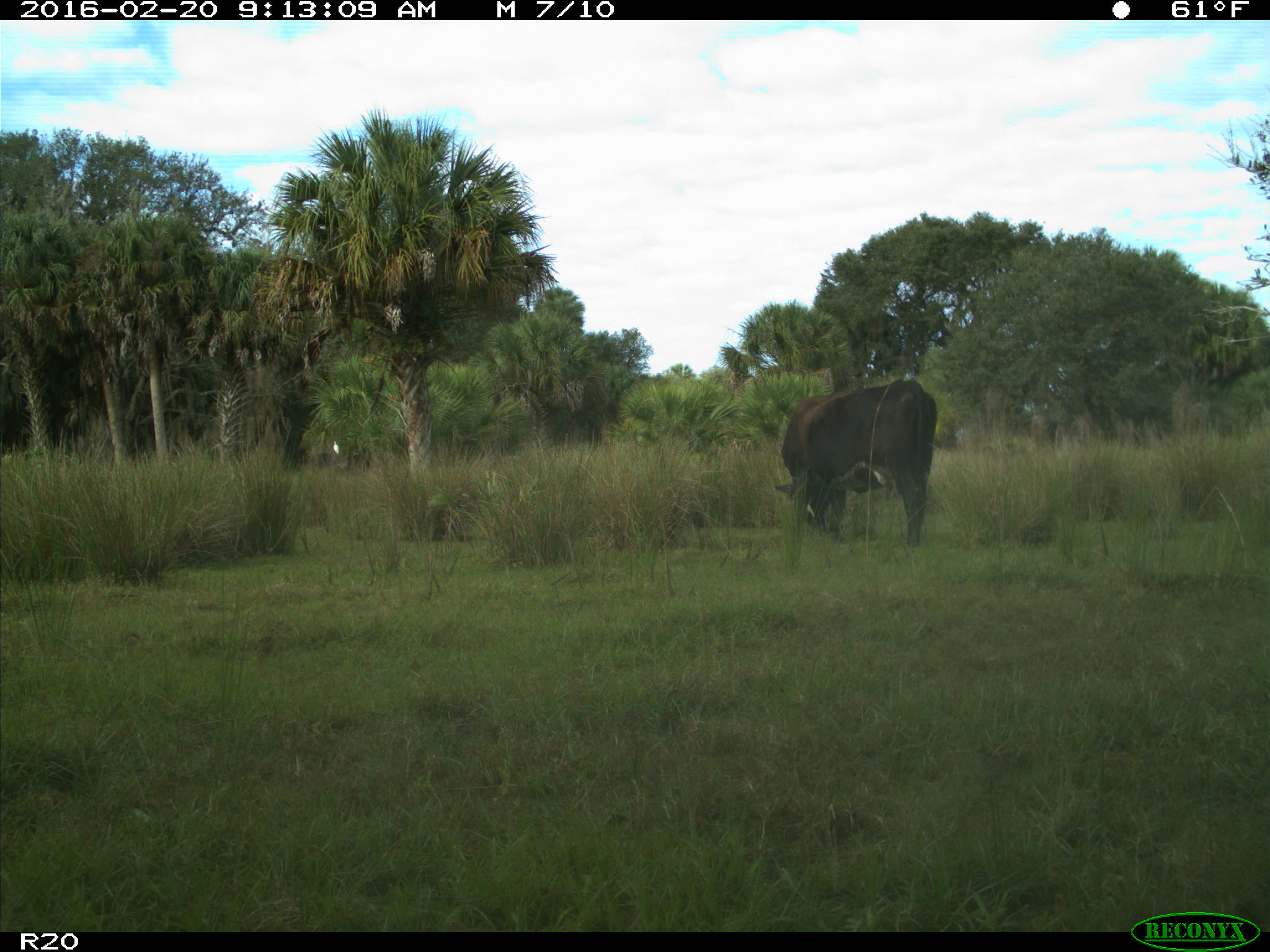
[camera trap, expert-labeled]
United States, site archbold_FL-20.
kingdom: Animalia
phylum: Chordata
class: Mammalia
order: Artiodactyla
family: Bovidae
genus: Bos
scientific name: Bos taurus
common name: domestic cow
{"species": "Bos taurus (domestic cow)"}